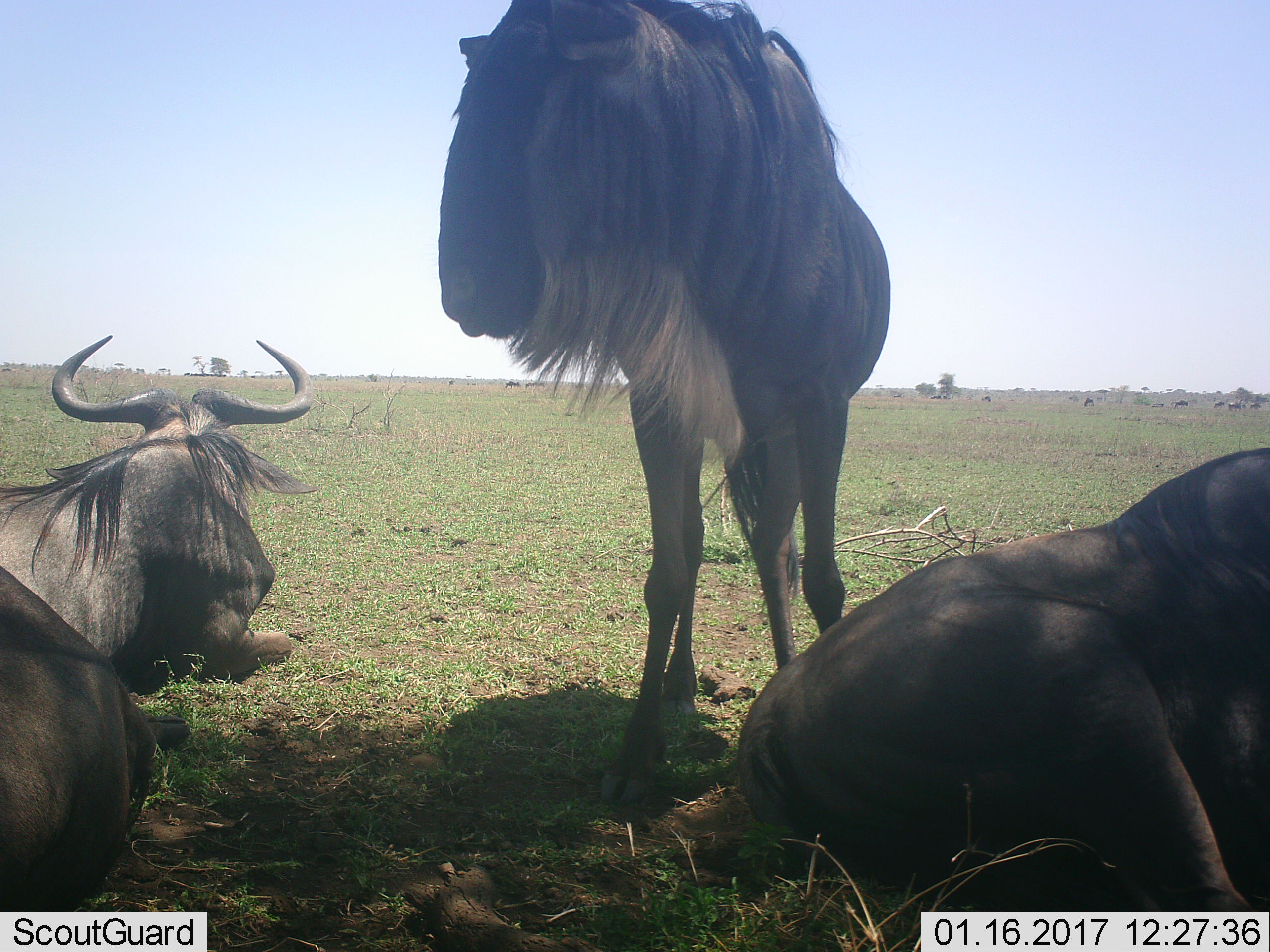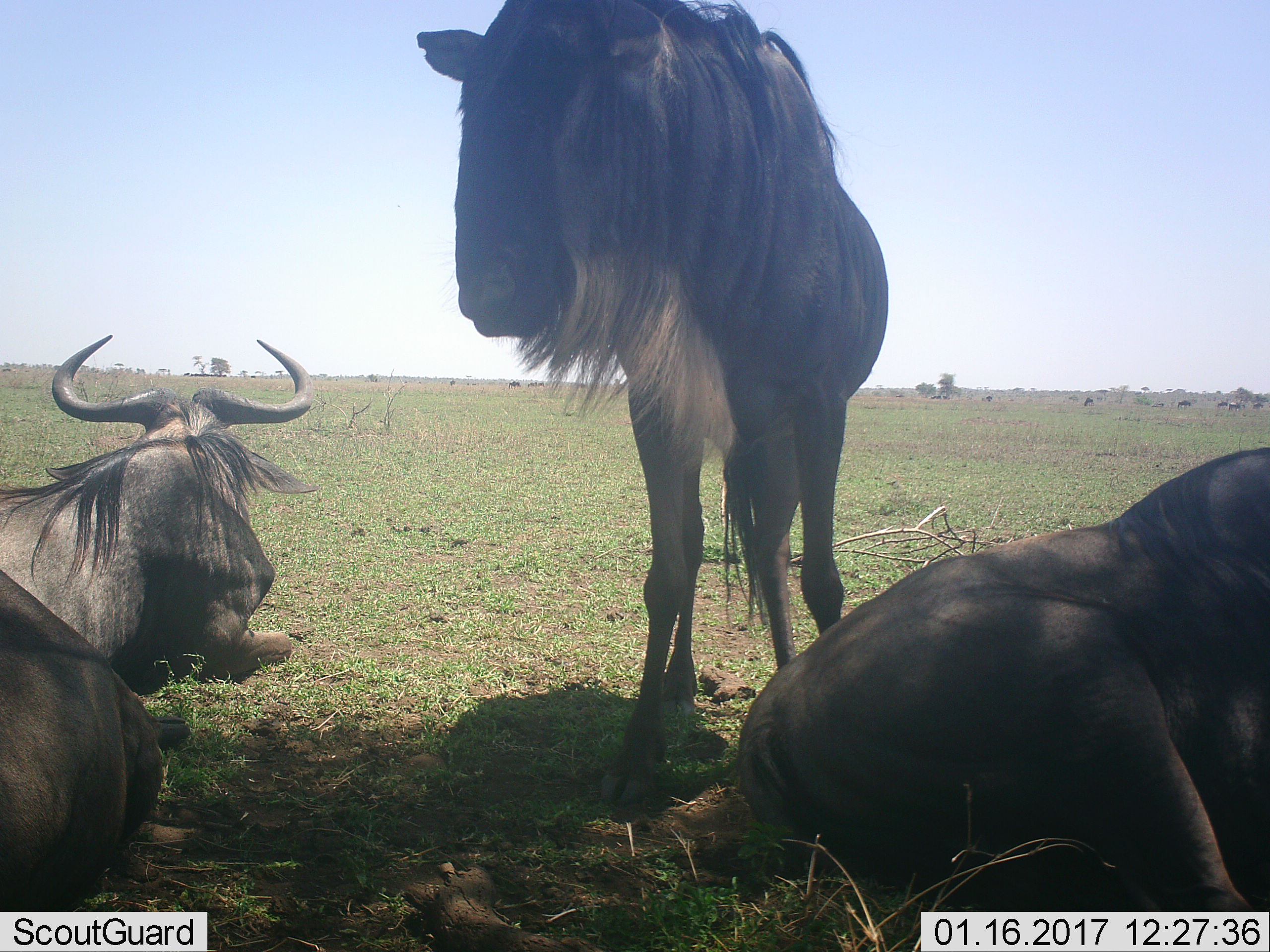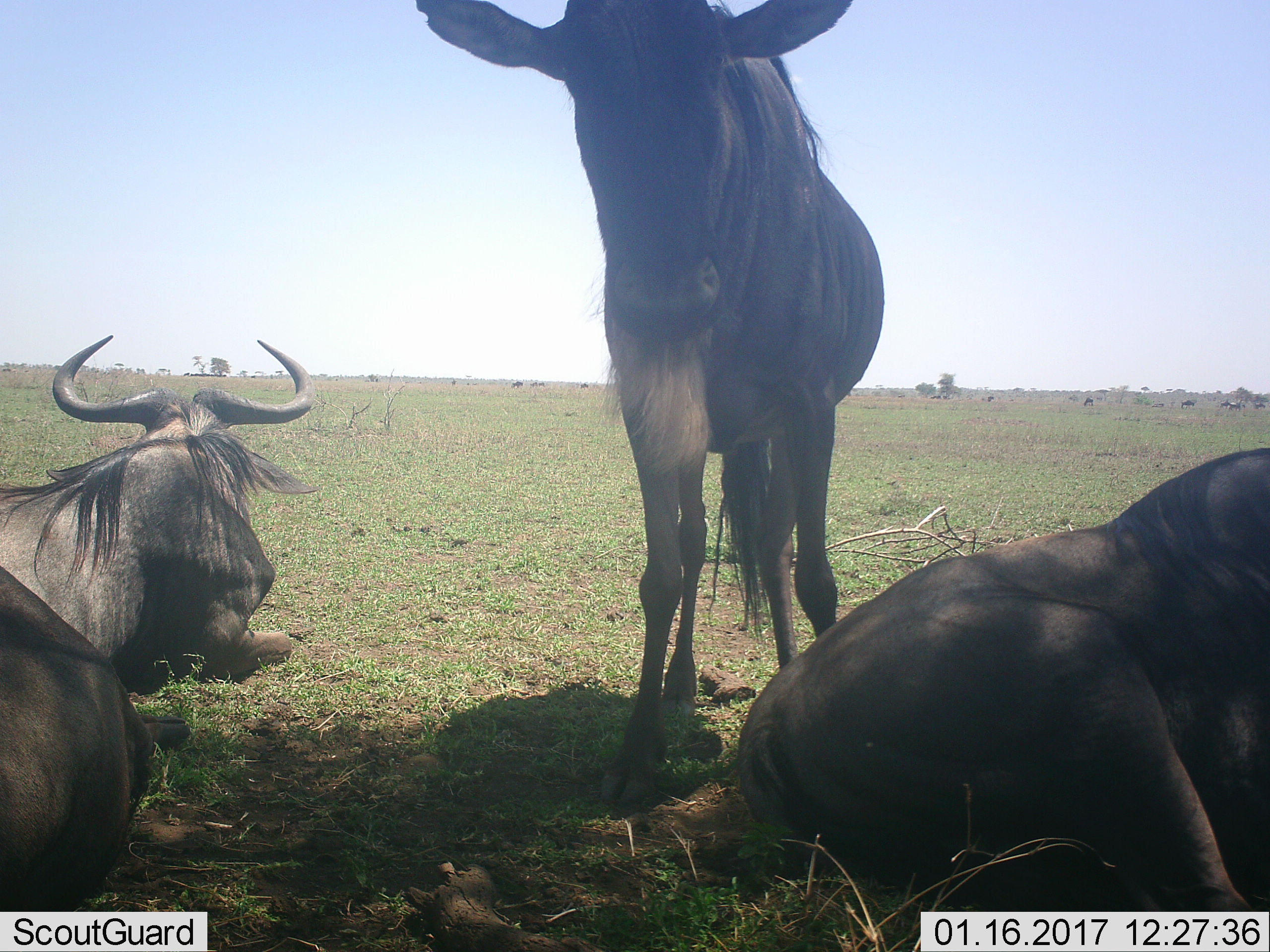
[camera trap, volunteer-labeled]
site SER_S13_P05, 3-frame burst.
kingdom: Animalia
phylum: Chordata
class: Mammalia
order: Artiodactyla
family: Bovidae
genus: Connochaetes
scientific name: Connochaetes taurinus taurinus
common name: blue wildebeest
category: wildebeestblue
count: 4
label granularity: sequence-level